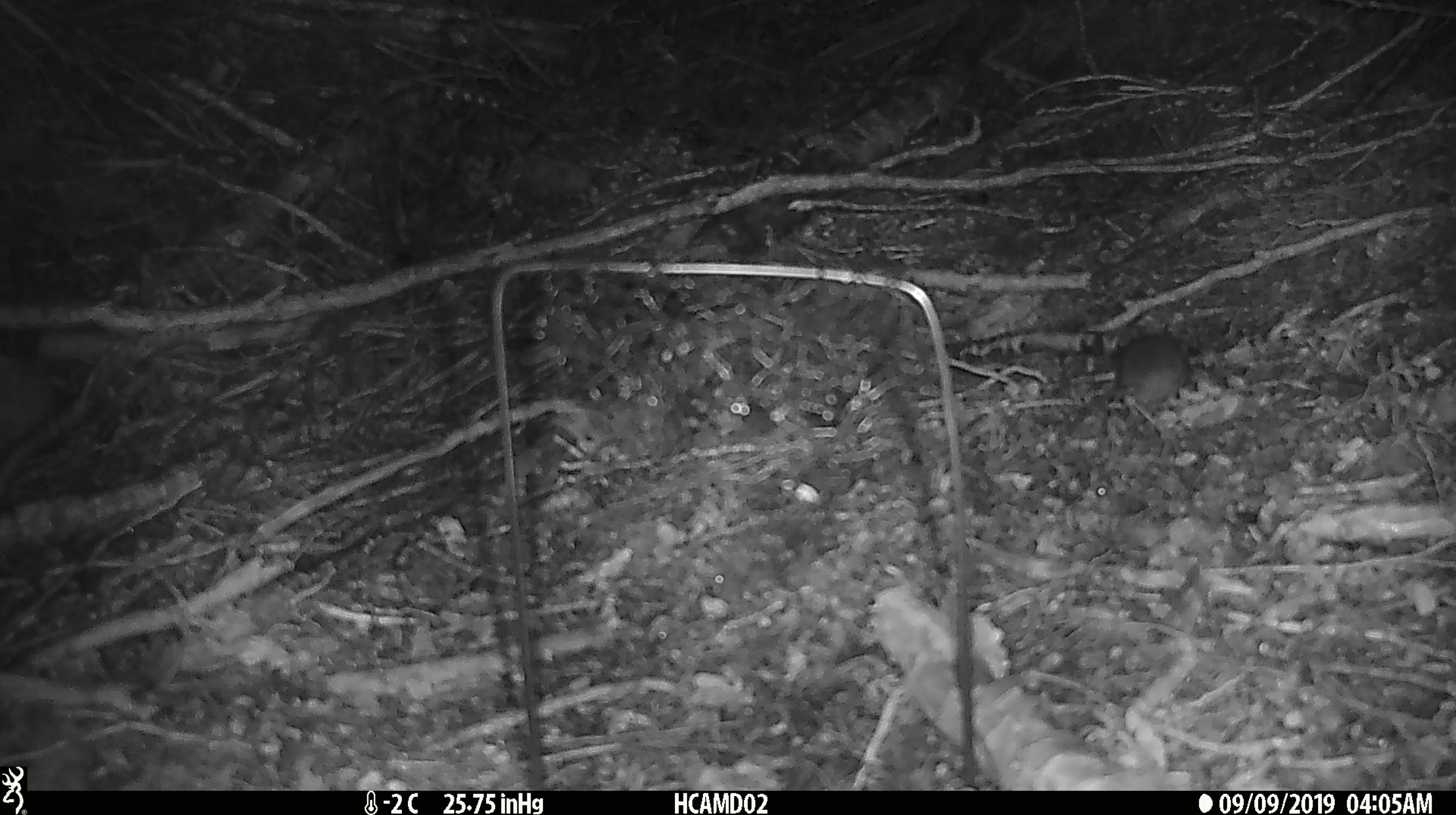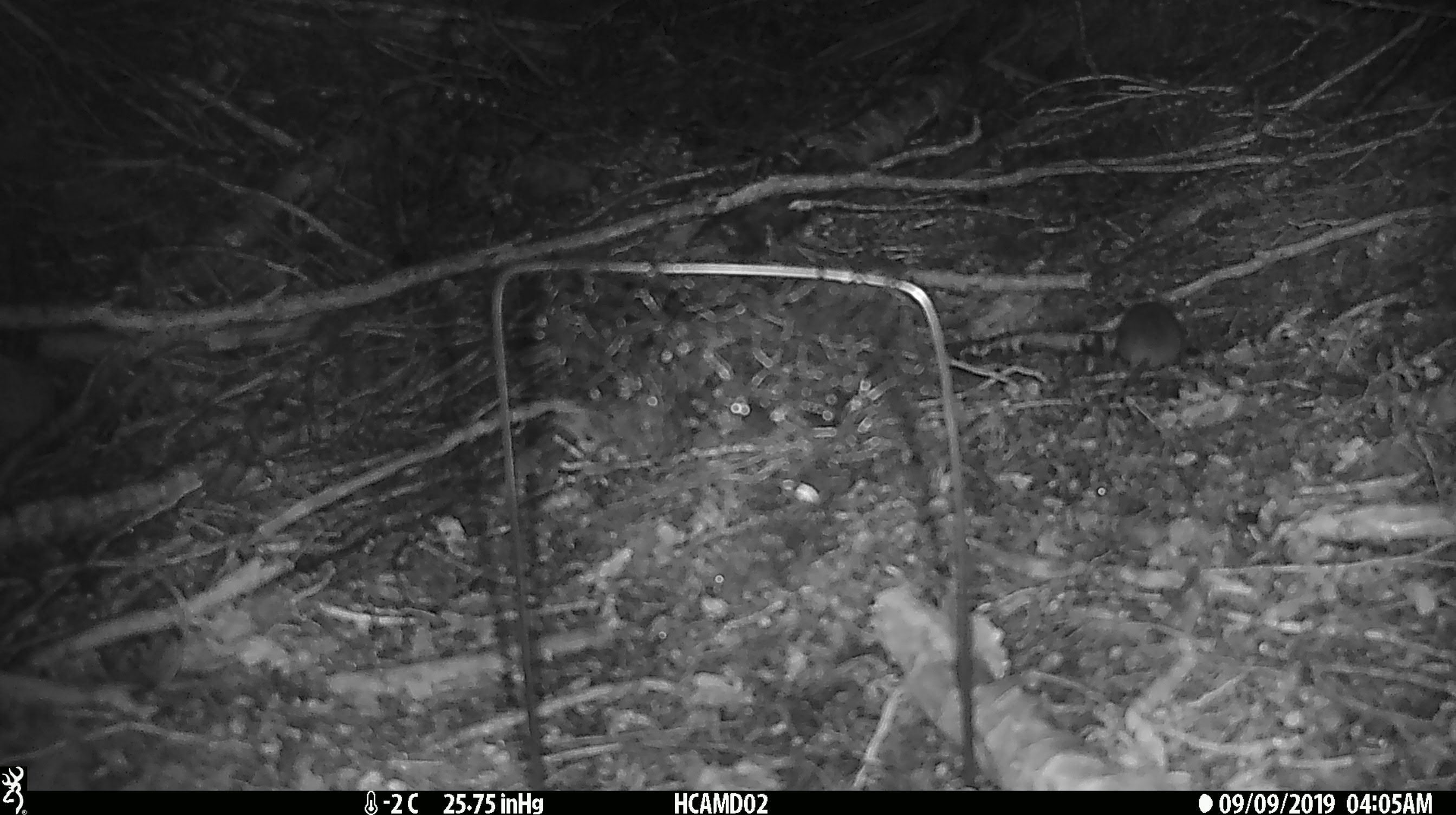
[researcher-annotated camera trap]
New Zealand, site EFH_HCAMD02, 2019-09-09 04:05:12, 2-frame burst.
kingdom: Animalia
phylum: Chordata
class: Mammalia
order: Rodentia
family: Muridae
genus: Mus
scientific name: Mus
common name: mouse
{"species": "mouse (Mus)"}